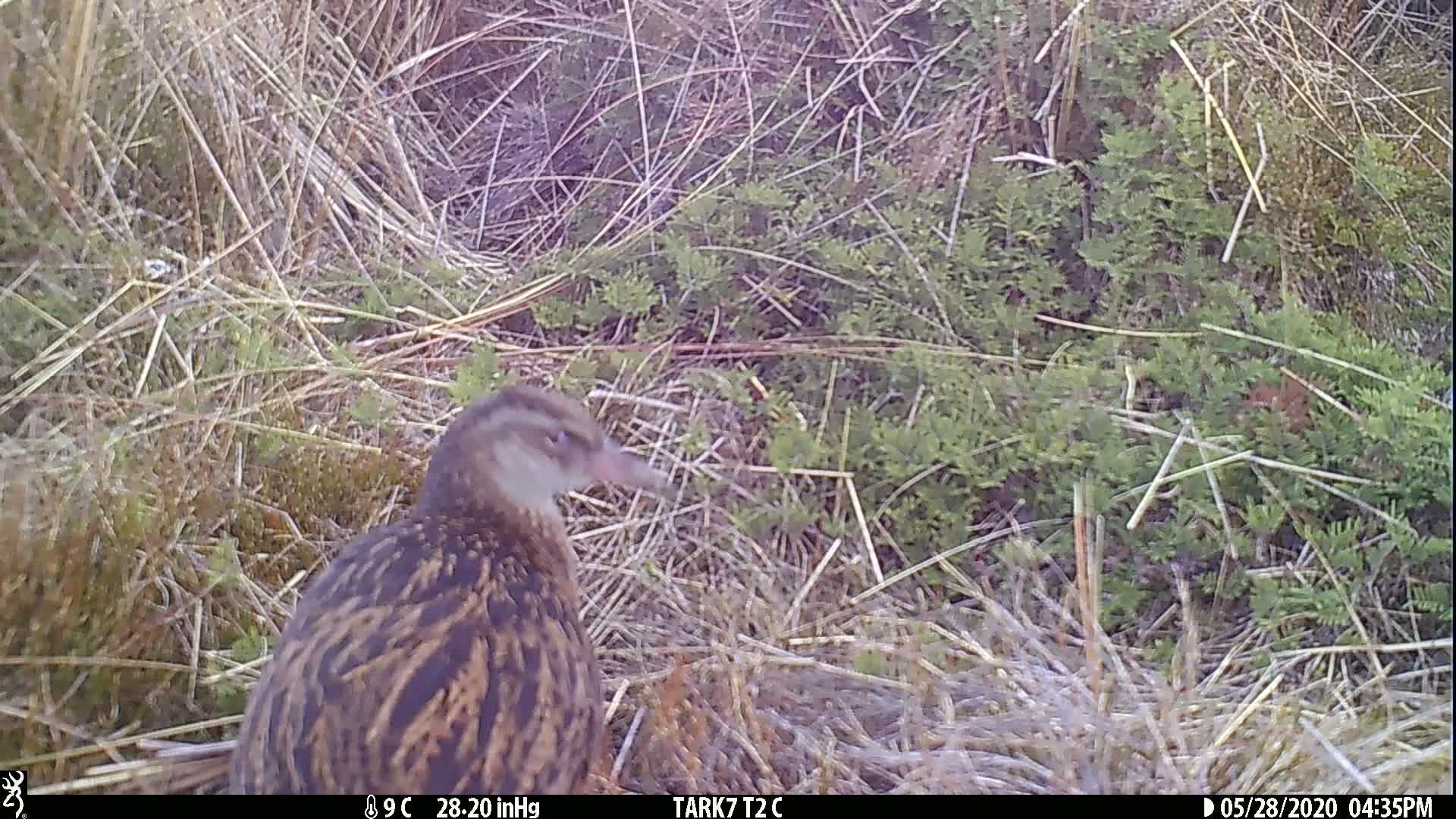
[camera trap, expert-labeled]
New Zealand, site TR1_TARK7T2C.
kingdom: Animalia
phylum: Chordata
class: Aves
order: Gruiformes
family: Rallidae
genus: Gallirallus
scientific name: Gallirallus australis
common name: weka